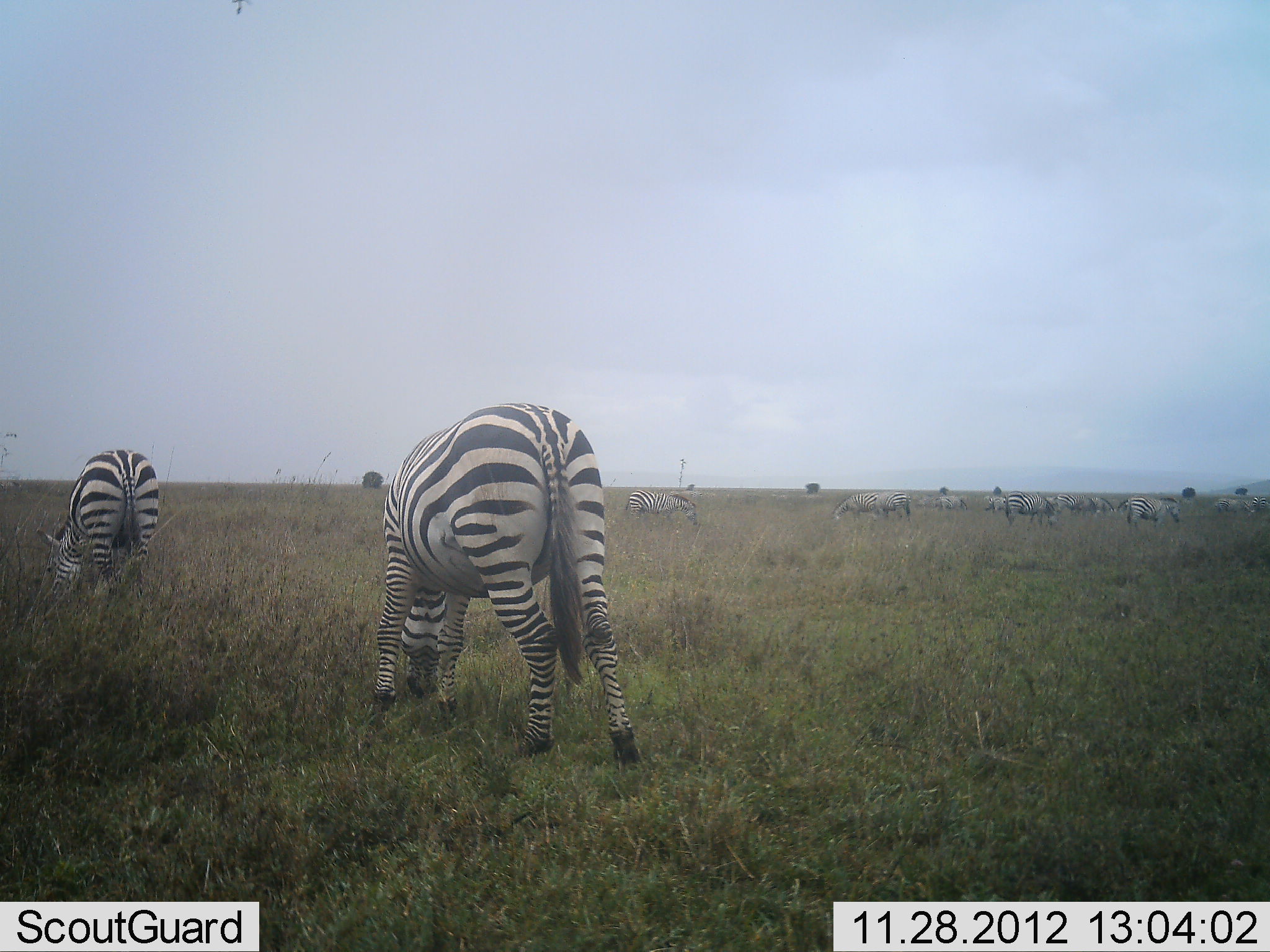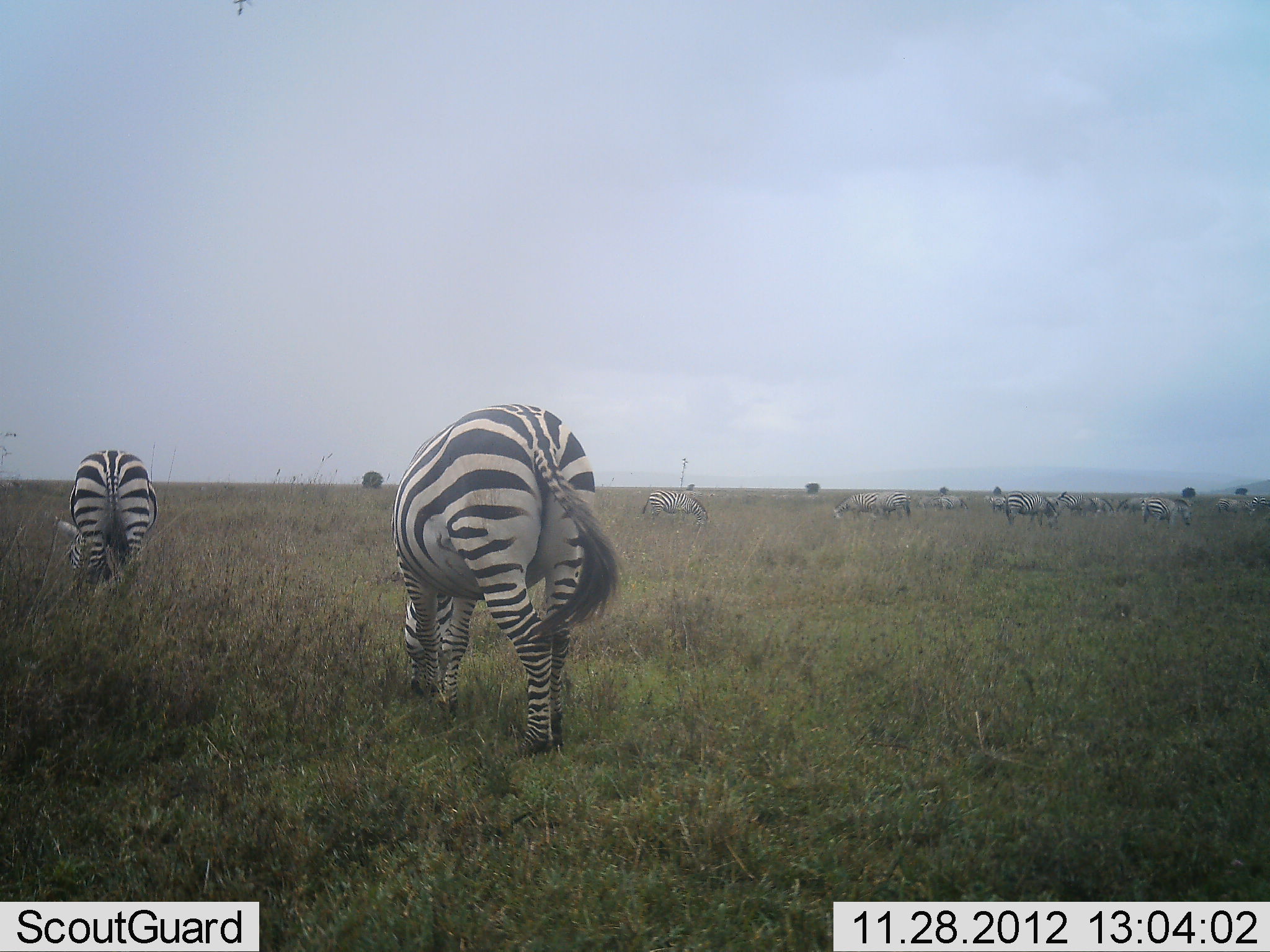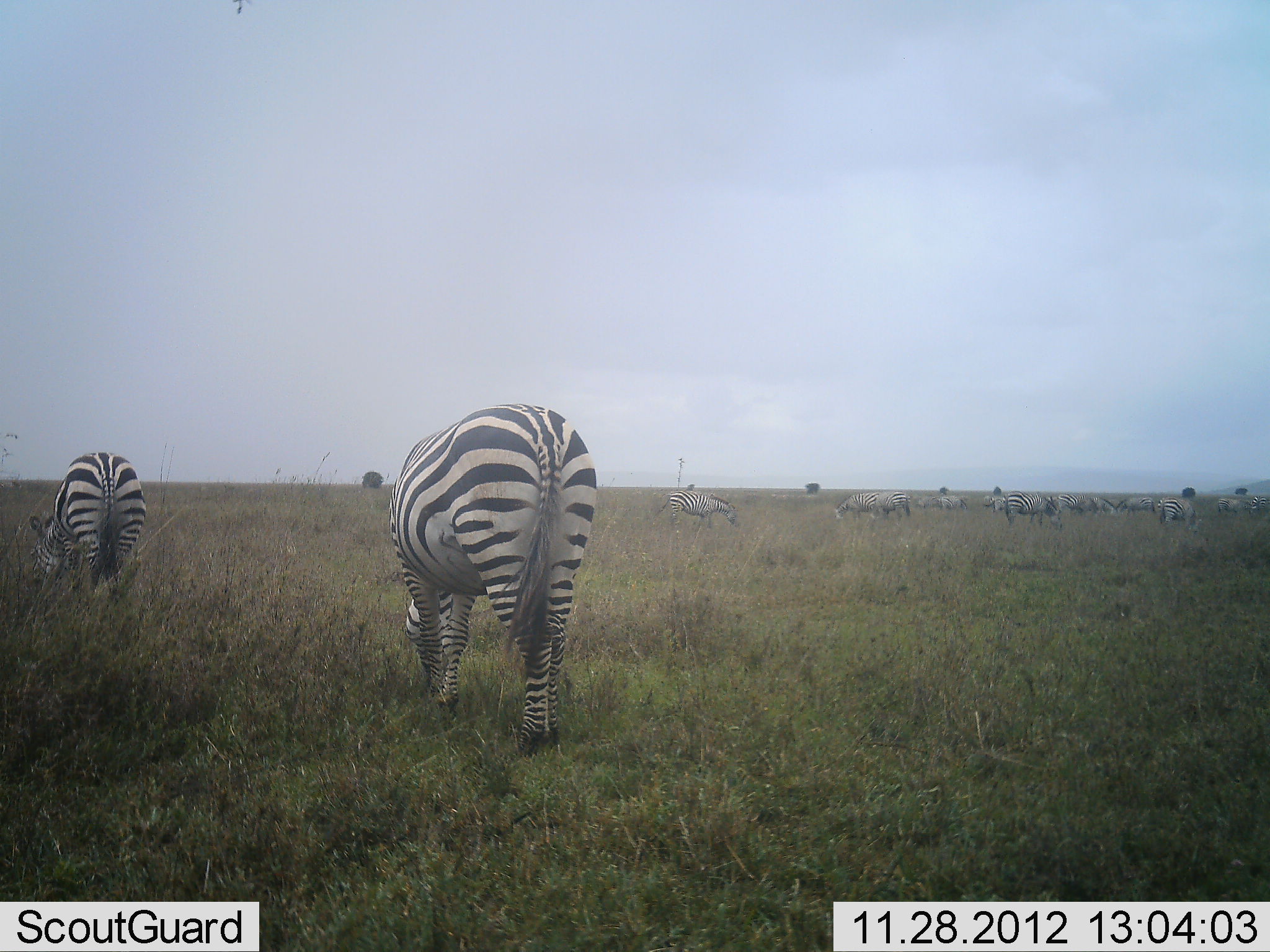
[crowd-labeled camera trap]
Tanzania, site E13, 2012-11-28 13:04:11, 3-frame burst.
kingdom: Animalia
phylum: Chordata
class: Mammalia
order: Perissodactyla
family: Equidae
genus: Equus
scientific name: Equus quagga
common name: plains zebra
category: zebra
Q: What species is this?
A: Zebra (plains zebra) (Equus quagga).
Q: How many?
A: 11-50.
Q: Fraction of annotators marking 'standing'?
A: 40%.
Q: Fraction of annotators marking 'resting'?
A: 10%.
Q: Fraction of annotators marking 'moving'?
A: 50%.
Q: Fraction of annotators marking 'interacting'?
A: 10%.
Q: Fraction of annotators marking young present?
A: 0%.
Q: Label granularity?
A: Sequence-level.